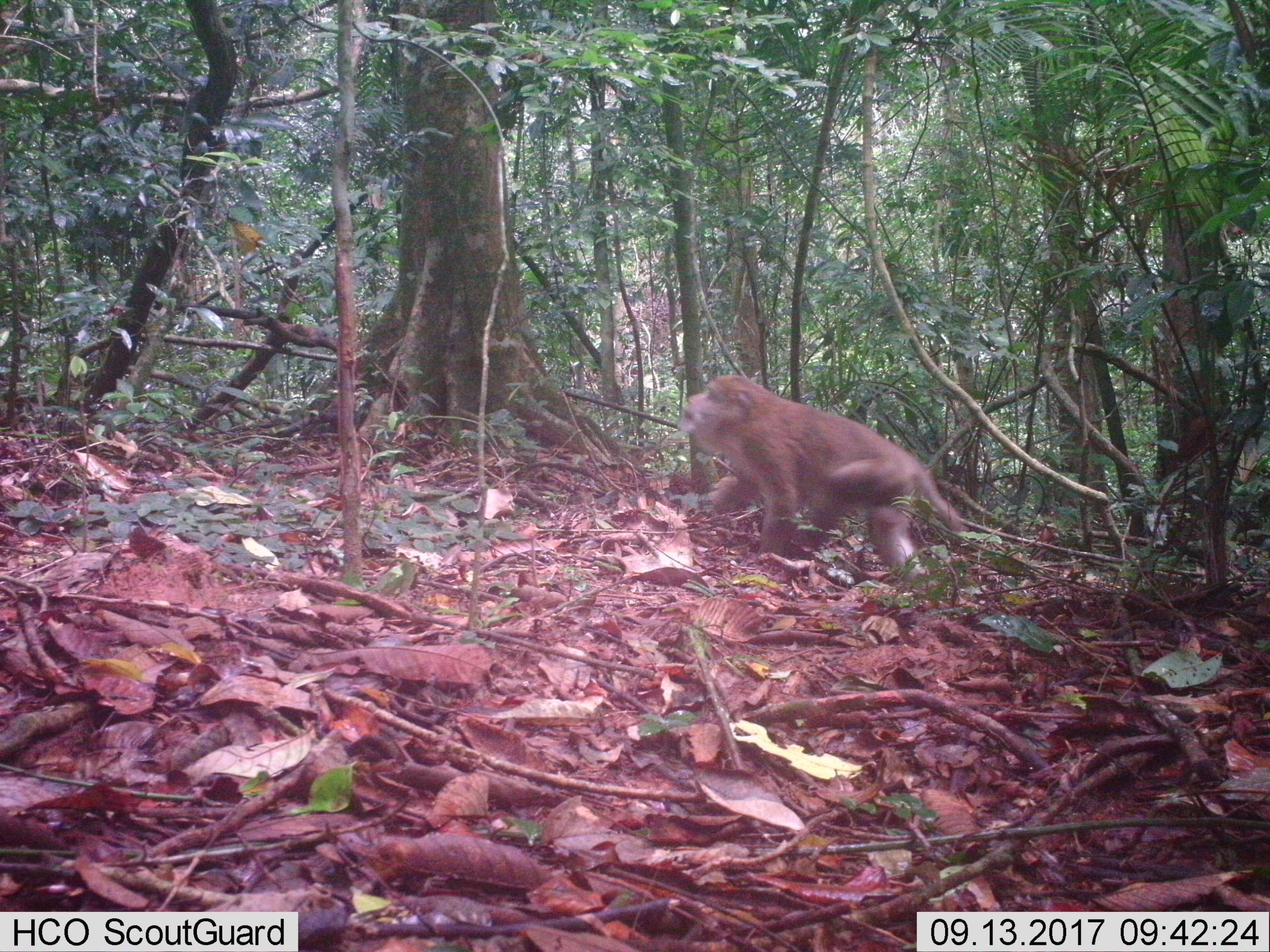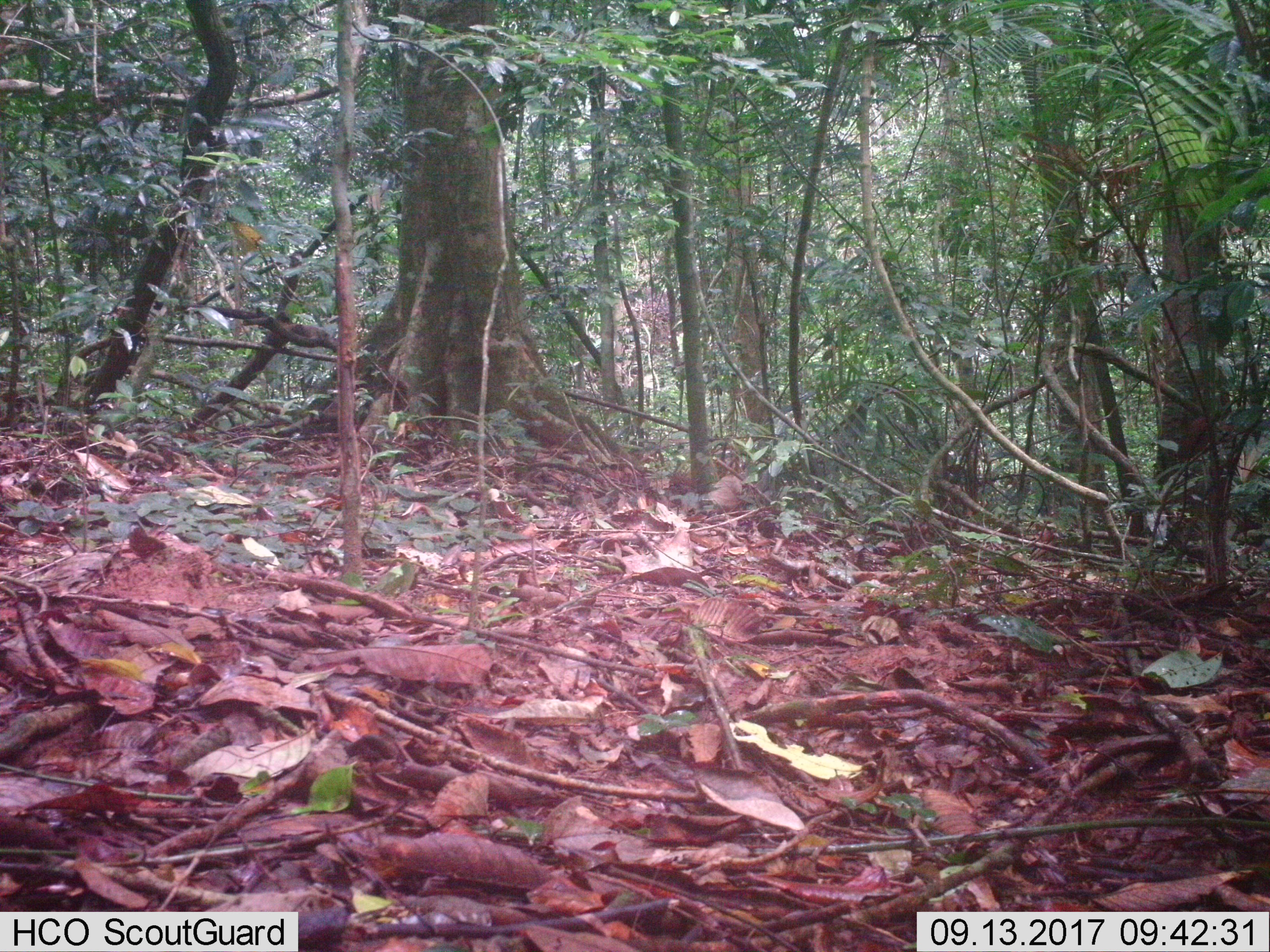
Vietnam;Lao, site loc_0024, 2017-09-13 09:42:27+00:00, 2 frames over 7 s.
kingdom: Animalia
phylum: Chordata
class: Mammalia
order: Primates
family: Cercopithecidae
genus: Macaca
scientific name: Macaca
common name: macaques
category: assam or rhesus macaque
Assam or rhesus macaque (macaques) (Macaca). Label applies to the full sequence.